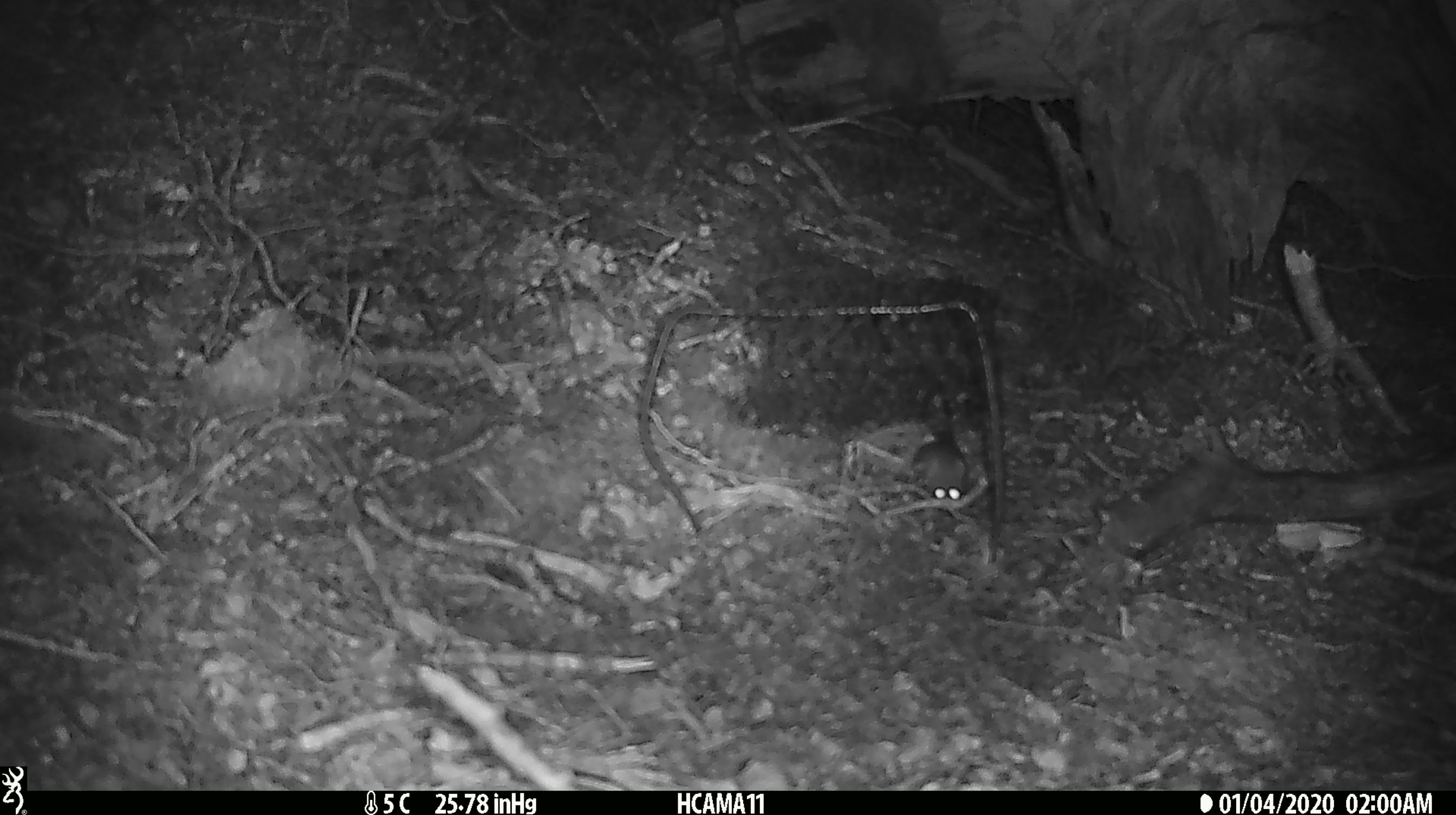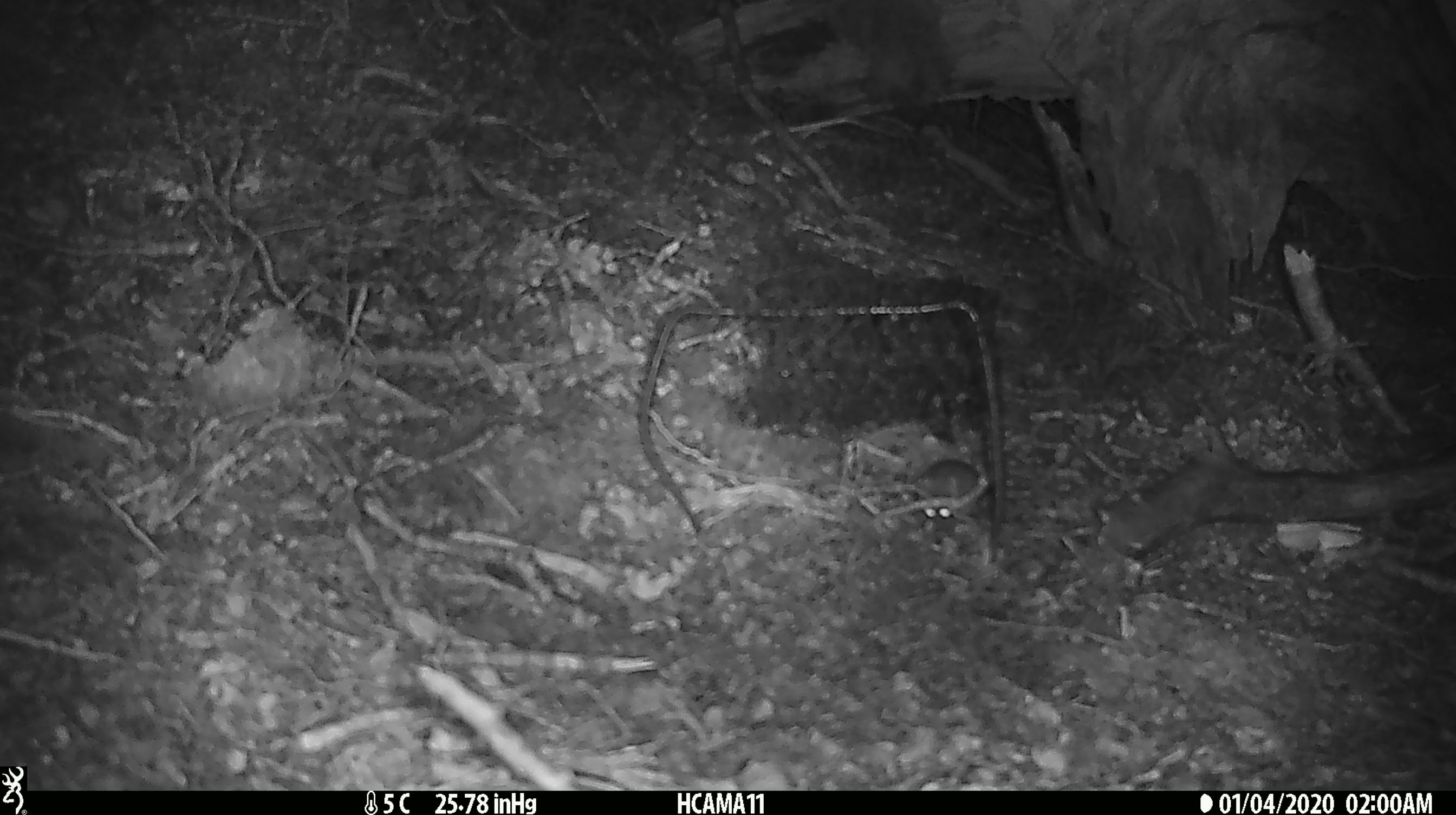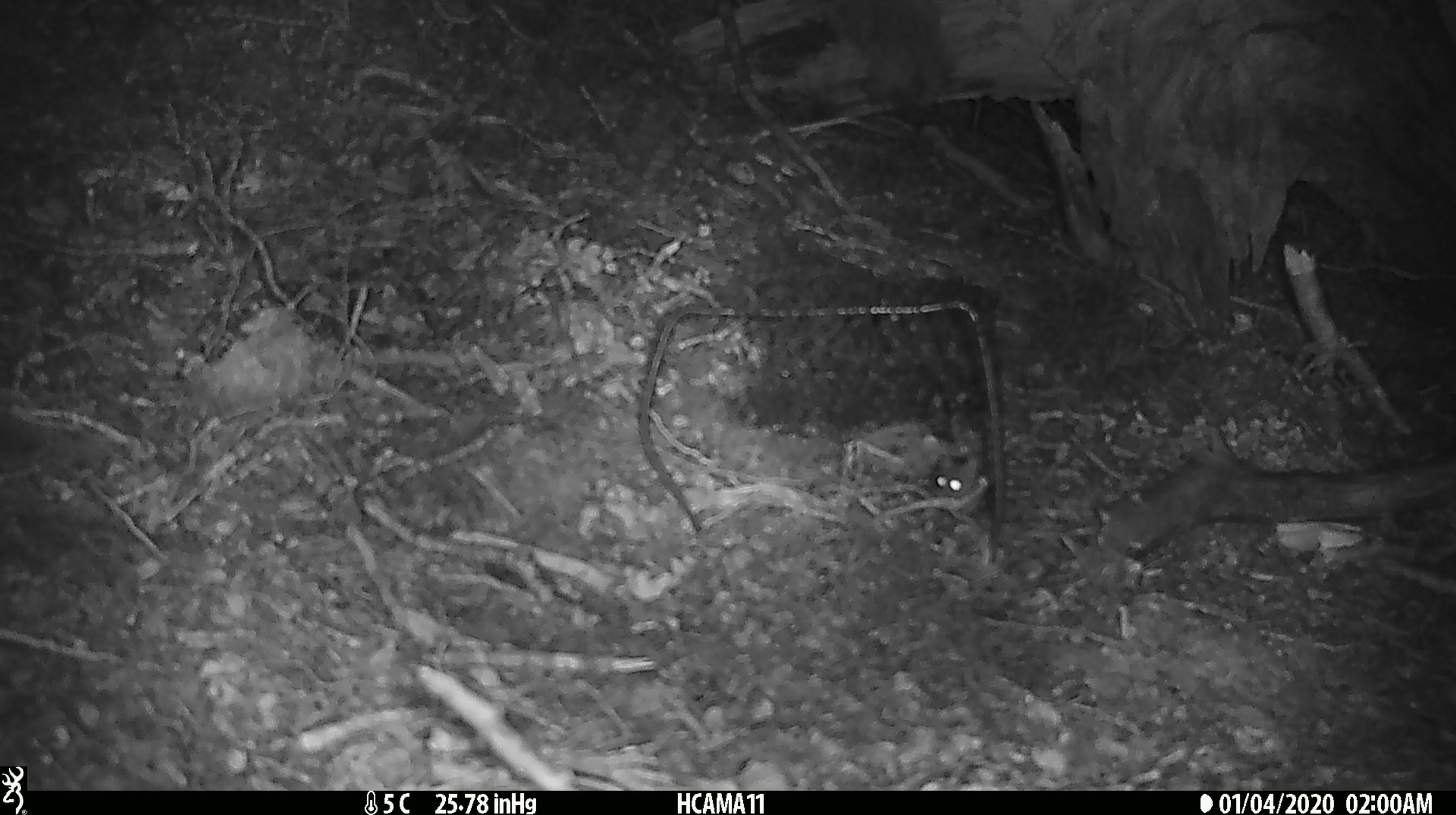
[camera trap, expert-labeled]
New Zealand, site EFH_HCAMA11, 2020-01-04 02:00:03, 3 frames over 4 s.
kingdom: Animalia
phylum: Chordata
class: Mammalia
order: Rodentia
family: Muridae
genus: Mus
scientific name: Mus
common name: mouse